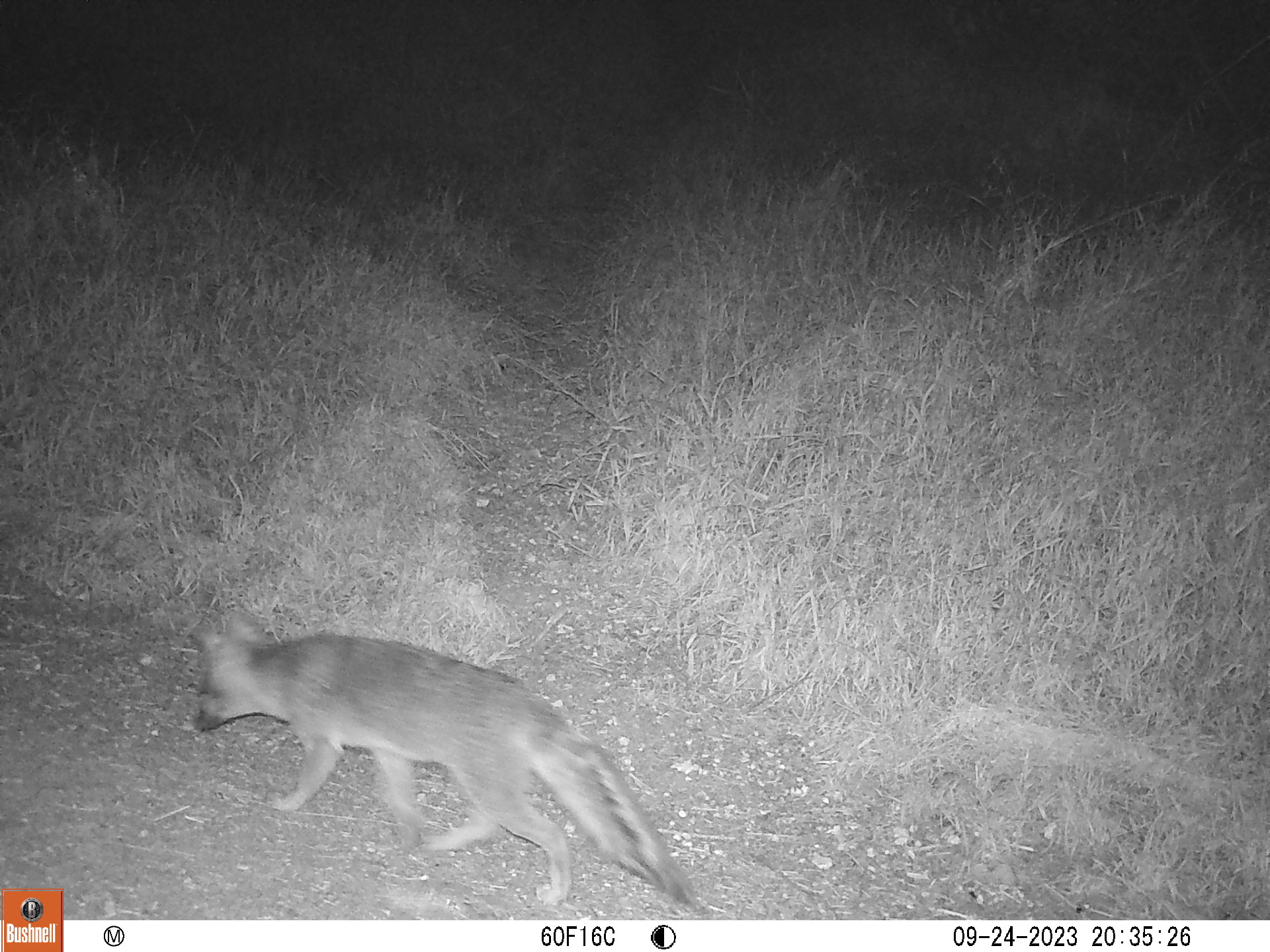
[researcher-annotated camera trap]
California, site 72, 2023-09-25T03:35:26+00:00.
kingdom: Animalia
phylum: Chordata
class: Mammalia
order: Carnivora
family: Canidae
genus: Urocyon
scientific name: Urocyon cinereoargenteus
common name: gray fox